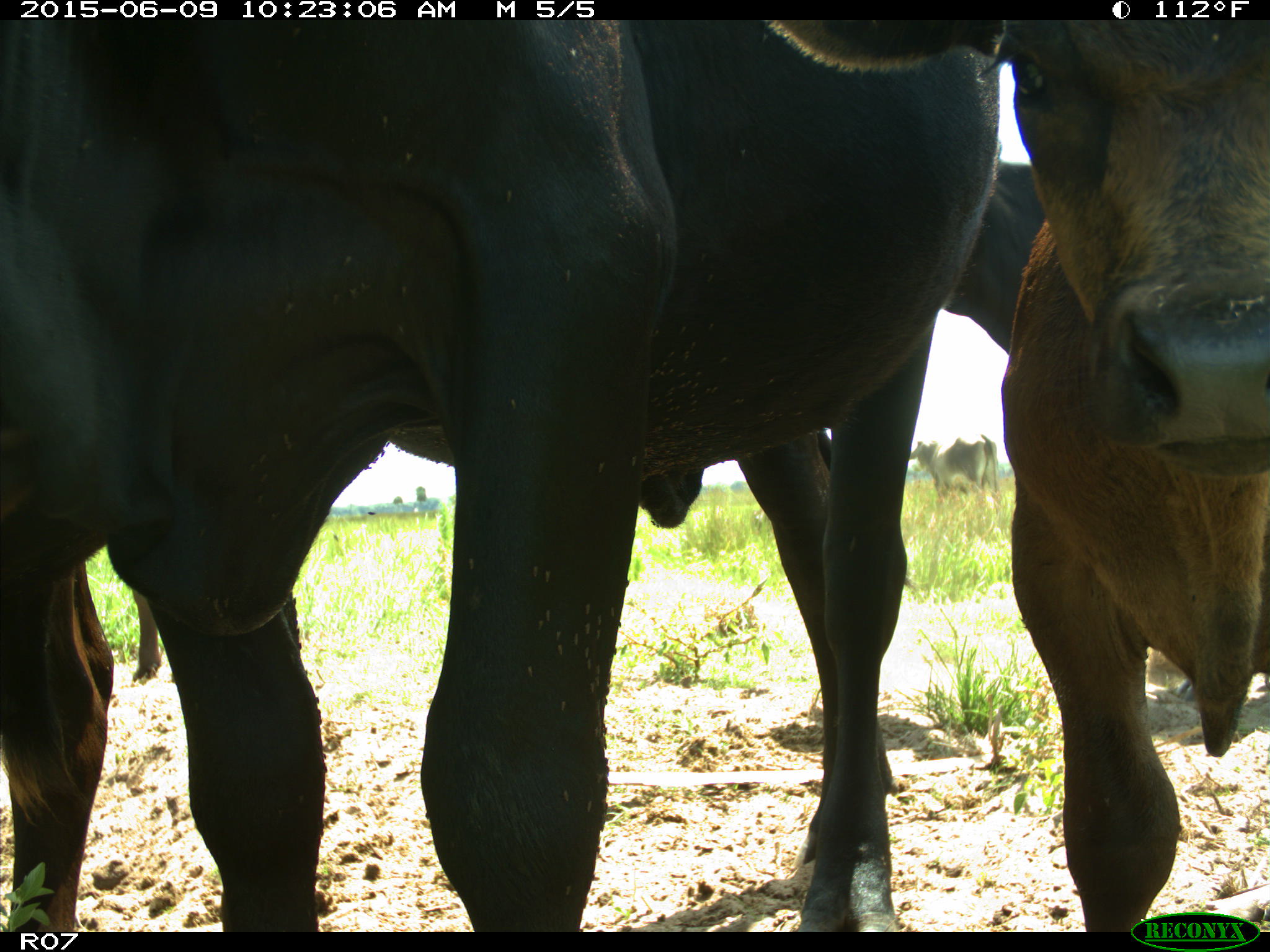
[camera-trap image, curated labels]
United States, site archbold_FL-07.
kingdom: Animalia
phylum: Chordata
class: Mammalia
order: Artiodactyla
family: Bovidae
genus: Bos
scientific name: Bos taurus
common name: domestic cow